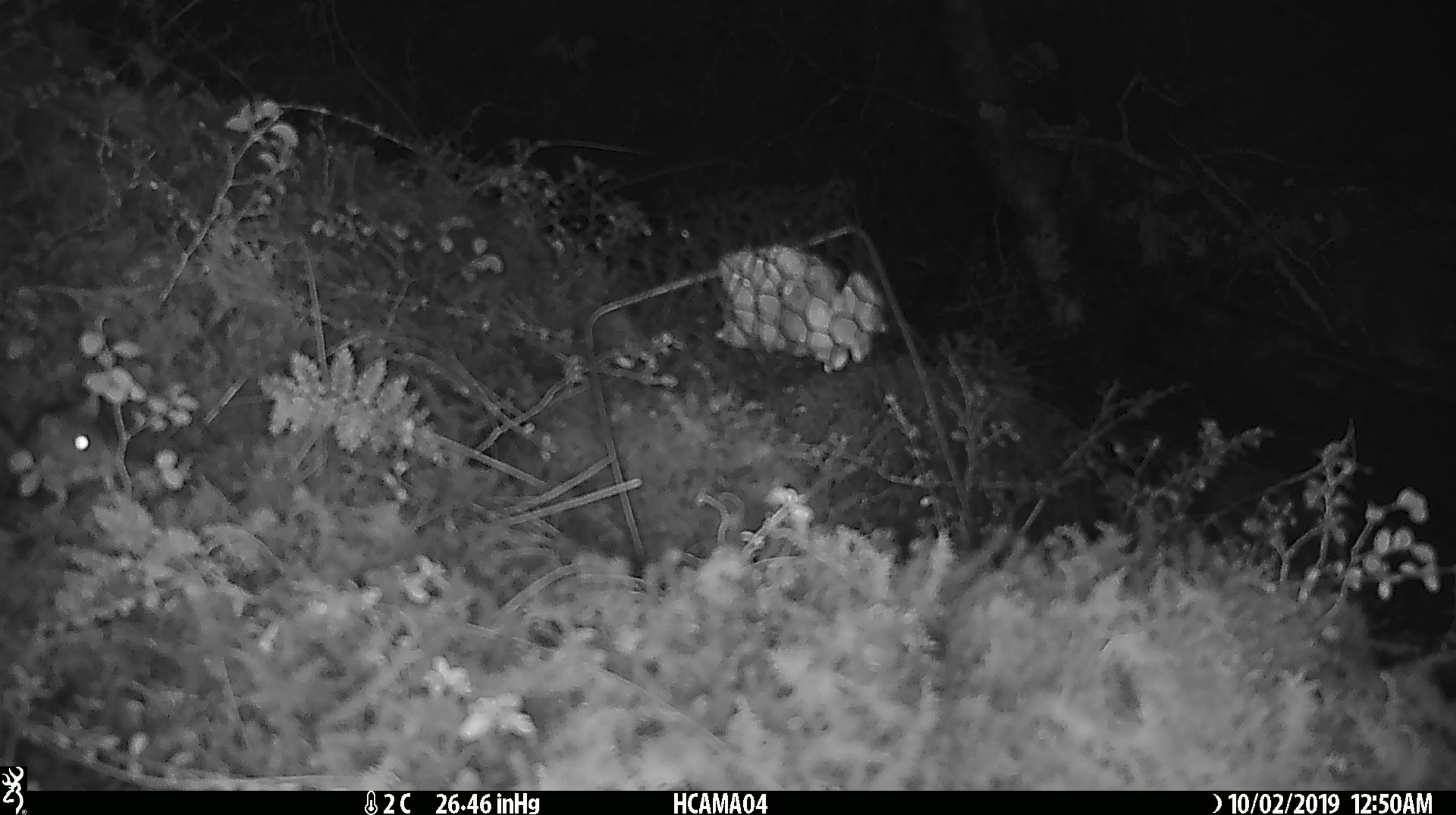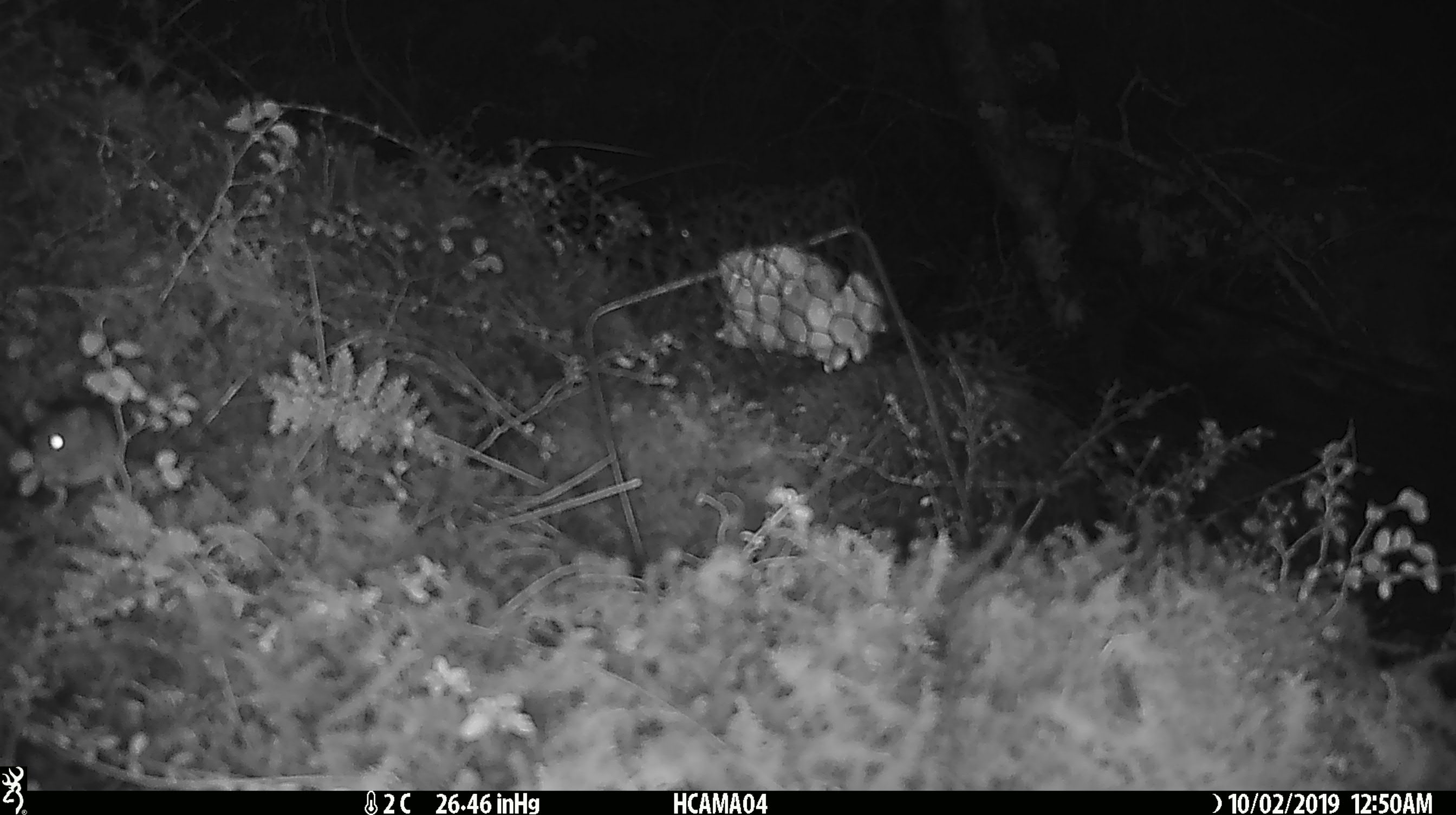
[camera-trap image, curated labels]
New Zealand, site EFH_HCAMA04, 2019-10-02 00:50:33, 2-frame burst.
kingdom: Animalia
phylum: Chordata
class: Mammalia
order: Rodentia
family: Muridae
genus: Mus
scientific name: Mus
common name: mouse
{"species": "mouse (Mus)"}